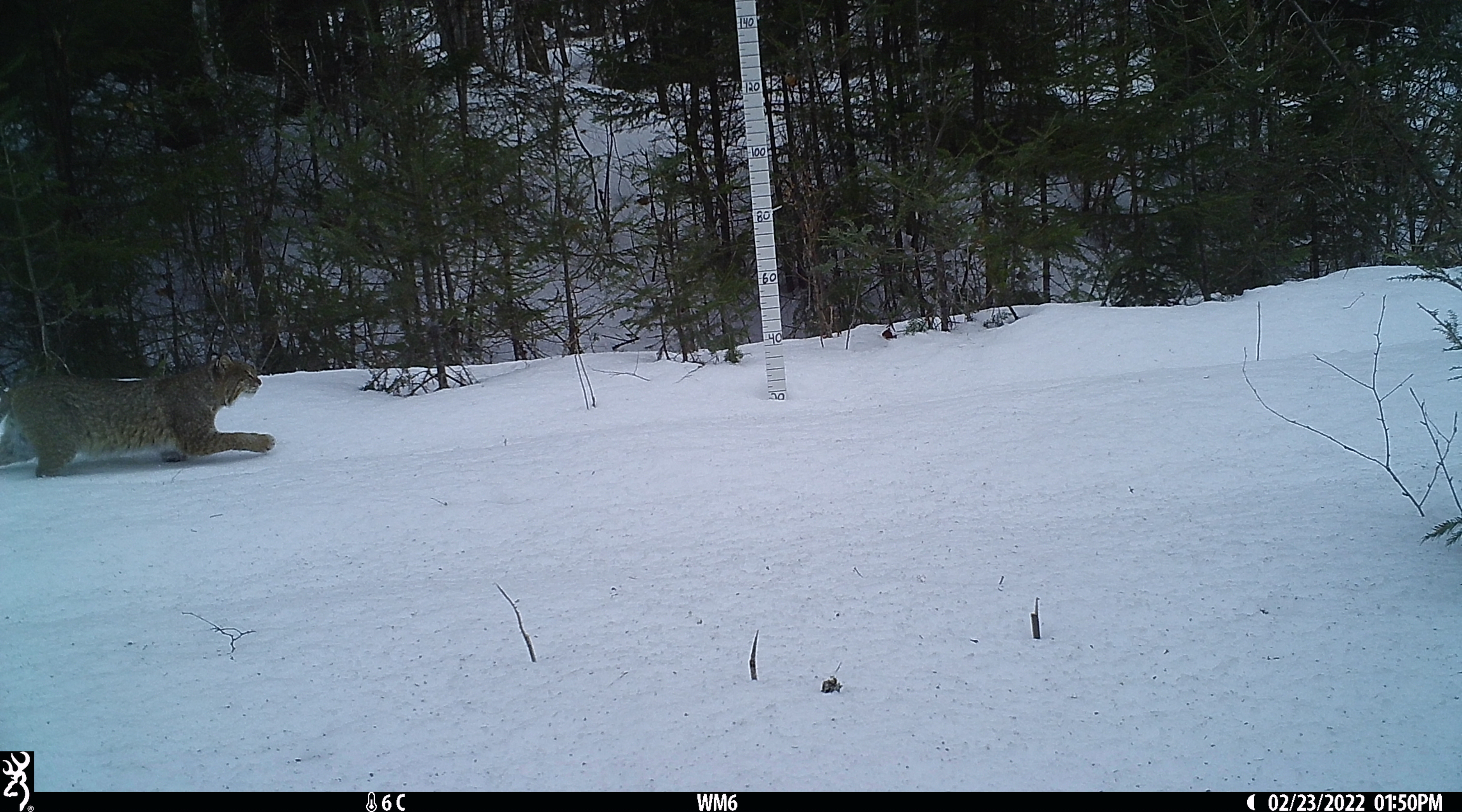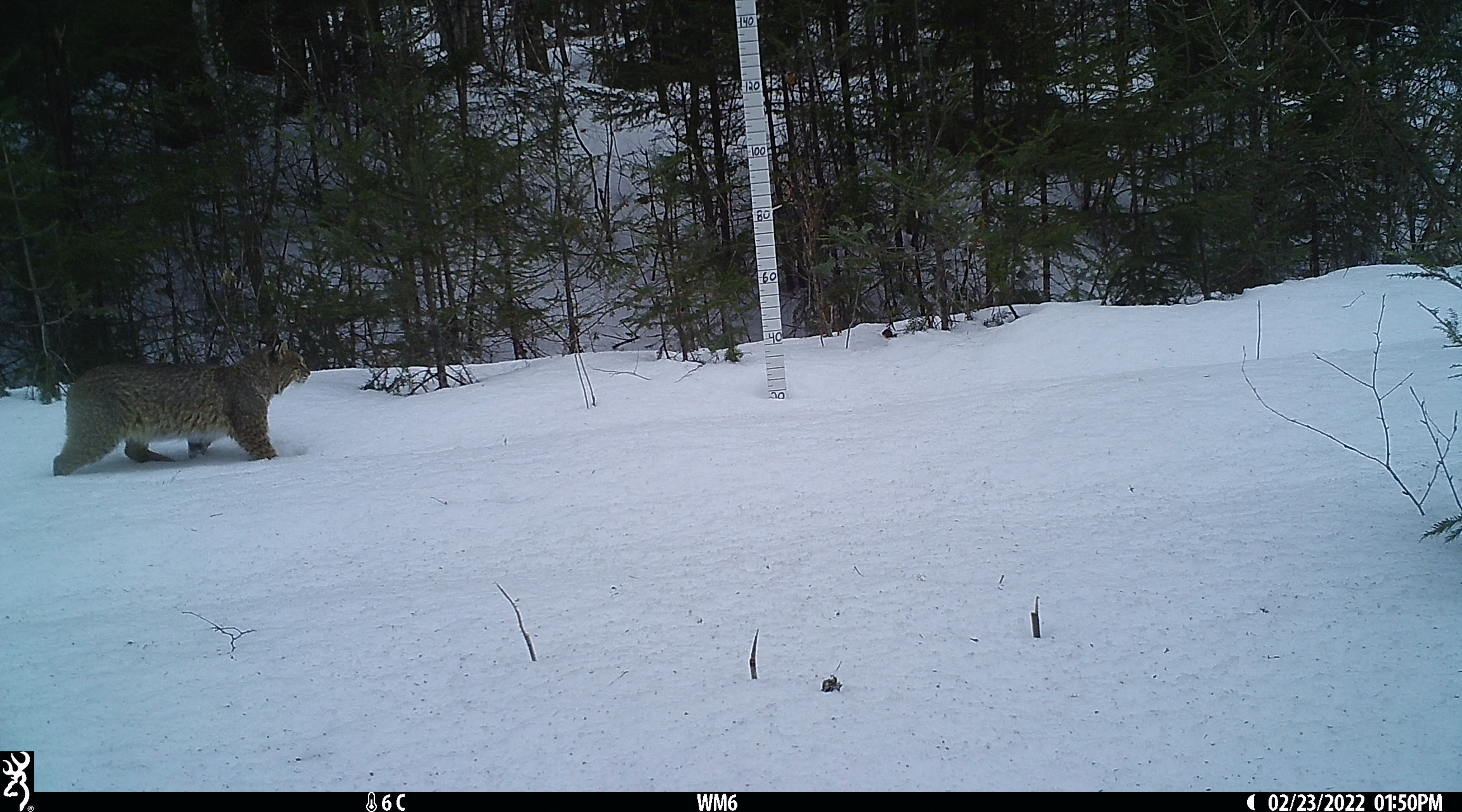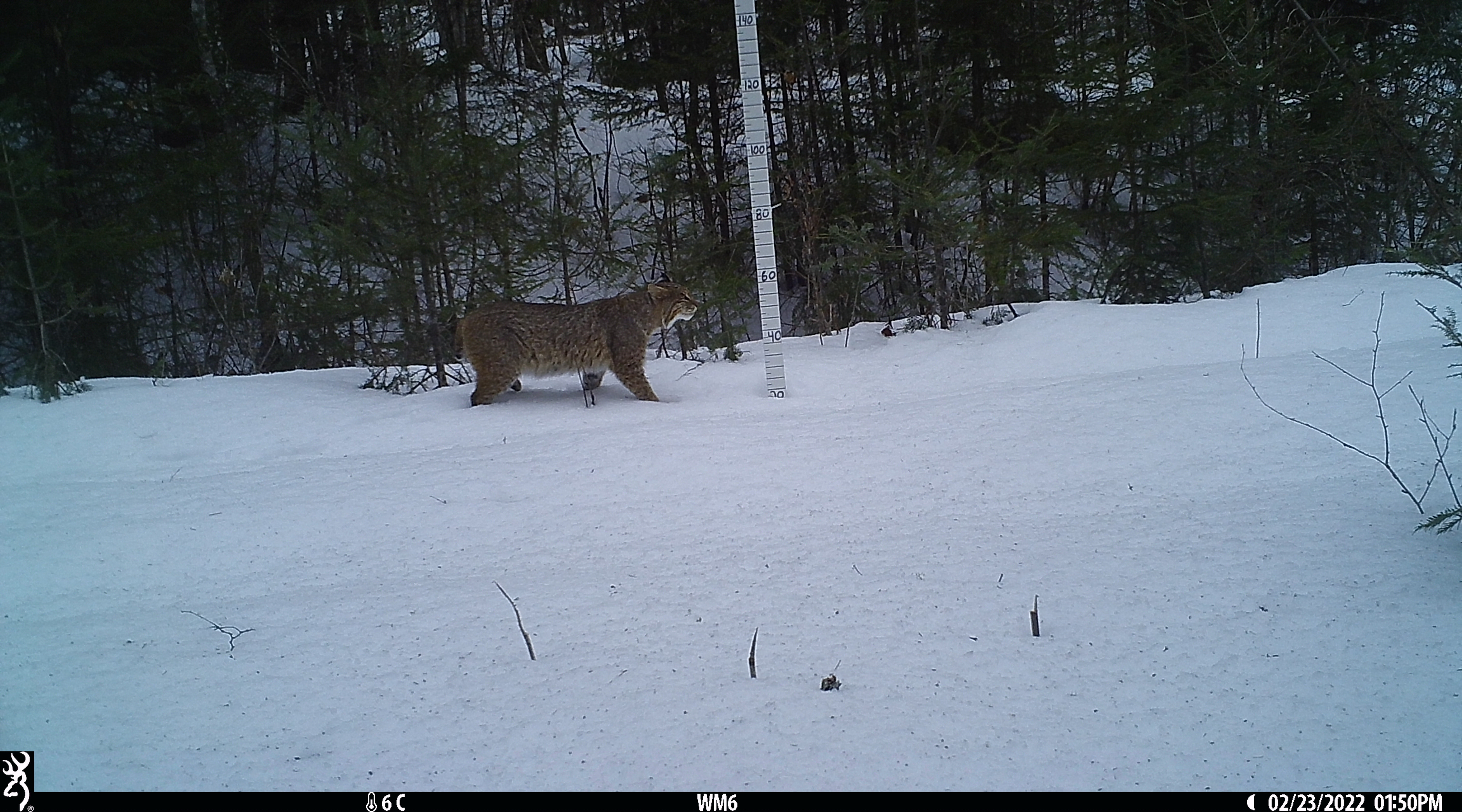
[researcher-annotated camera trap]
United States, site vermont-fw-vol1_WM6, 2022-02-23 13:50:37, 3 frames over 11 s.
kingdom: Animalia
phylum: Chordata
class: Mammalia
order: Carnivora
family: Felidae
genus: Lynx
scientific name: Lynx rufus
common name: bobcat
Bobcat (Lynx rufus).